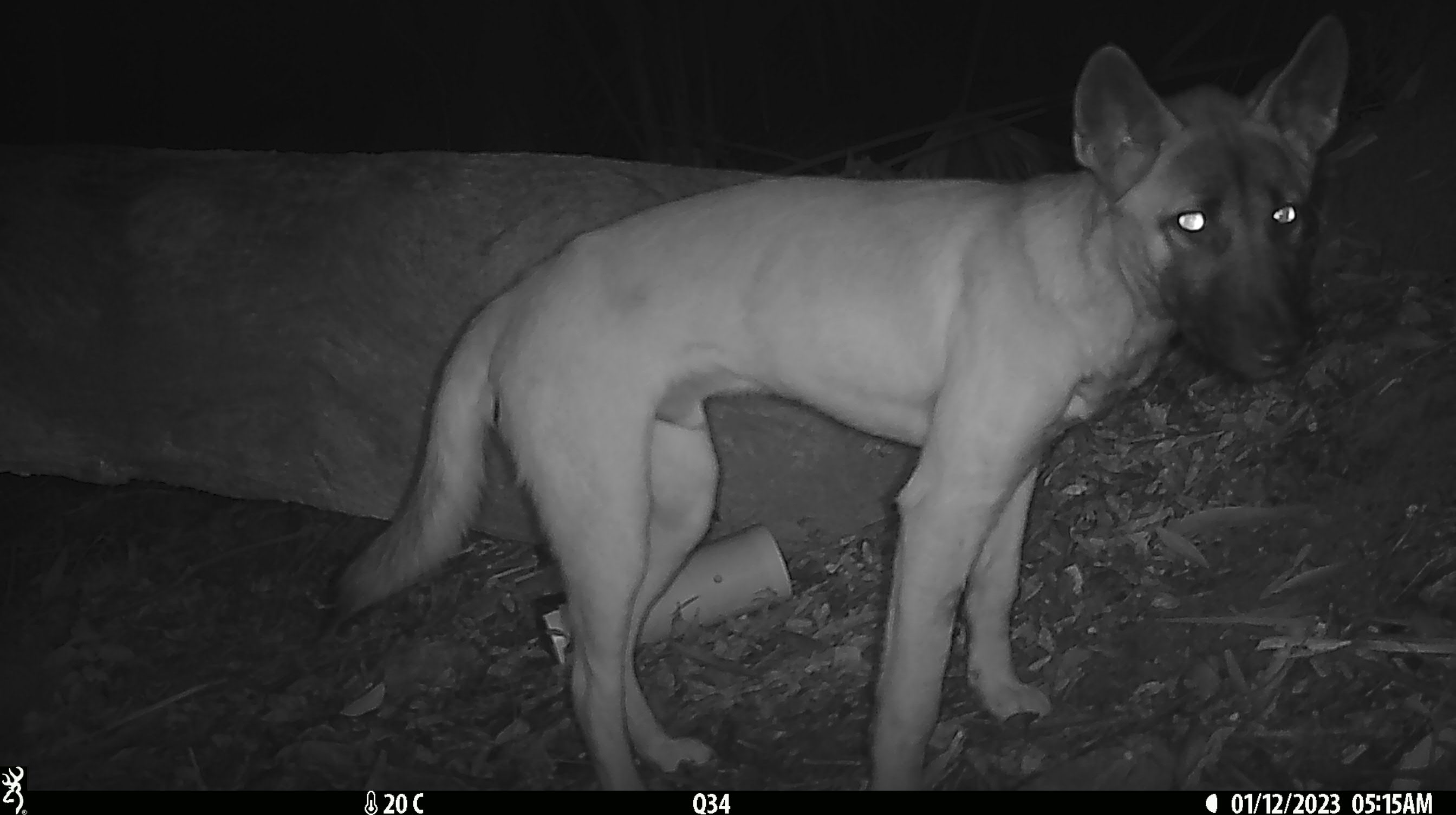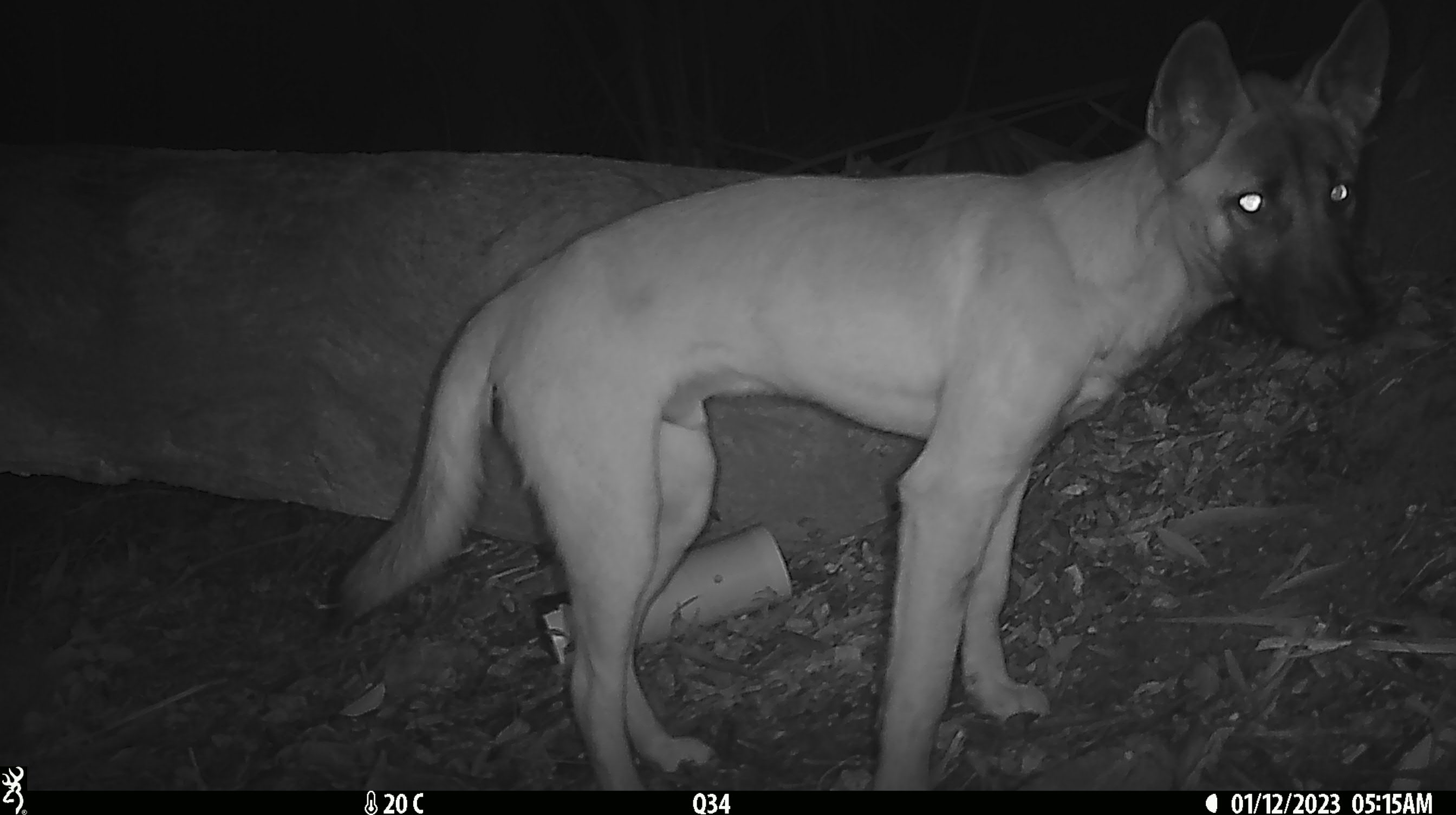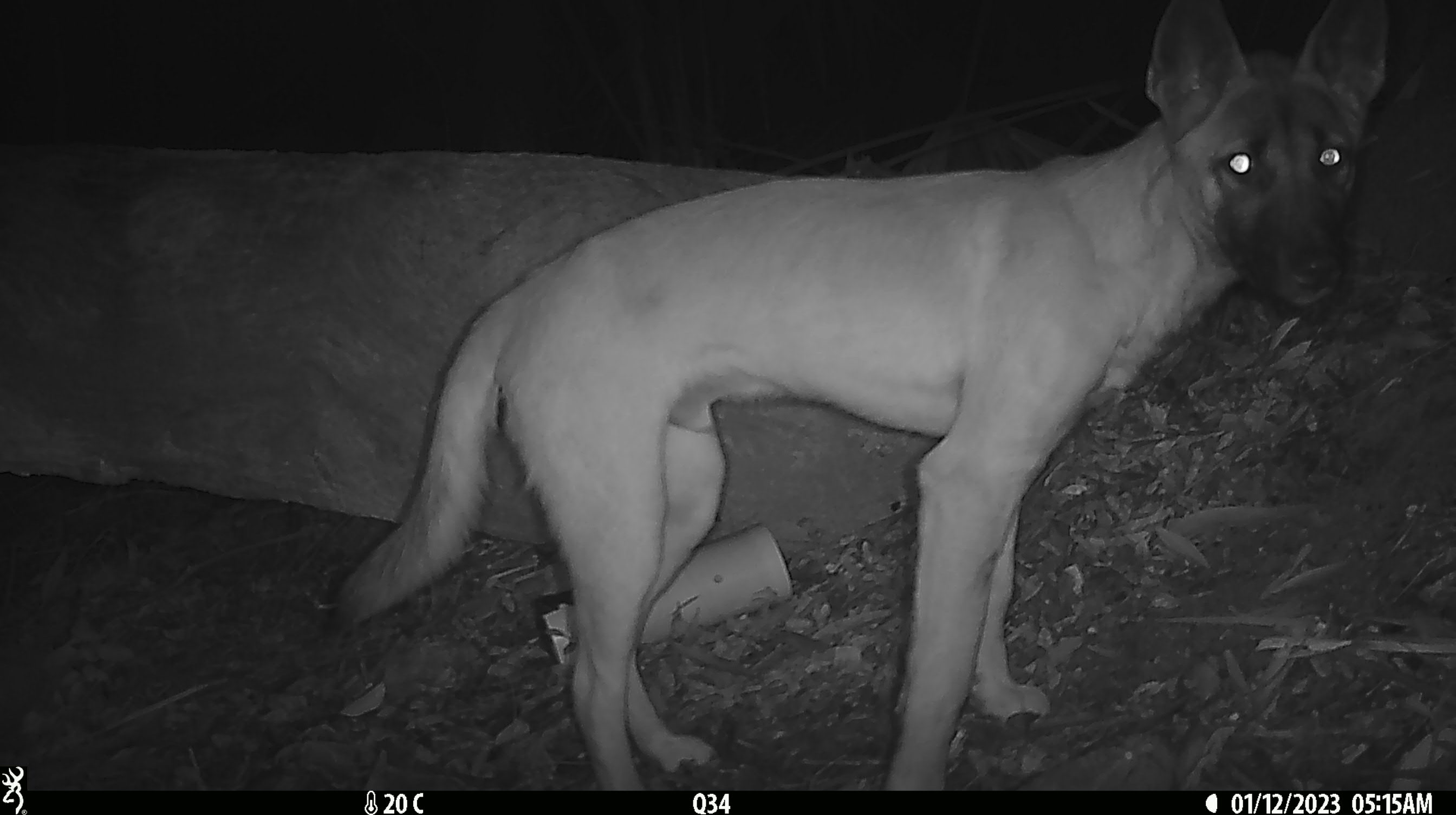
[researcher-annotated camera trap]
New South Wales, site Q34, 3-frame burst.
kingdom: Animalia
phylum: Chordata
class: Mammalia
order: Carnivora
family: Canidae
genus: Canis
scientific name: Canis familiaris dingo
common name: dingo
Dingo (Canis familiaris dingo).